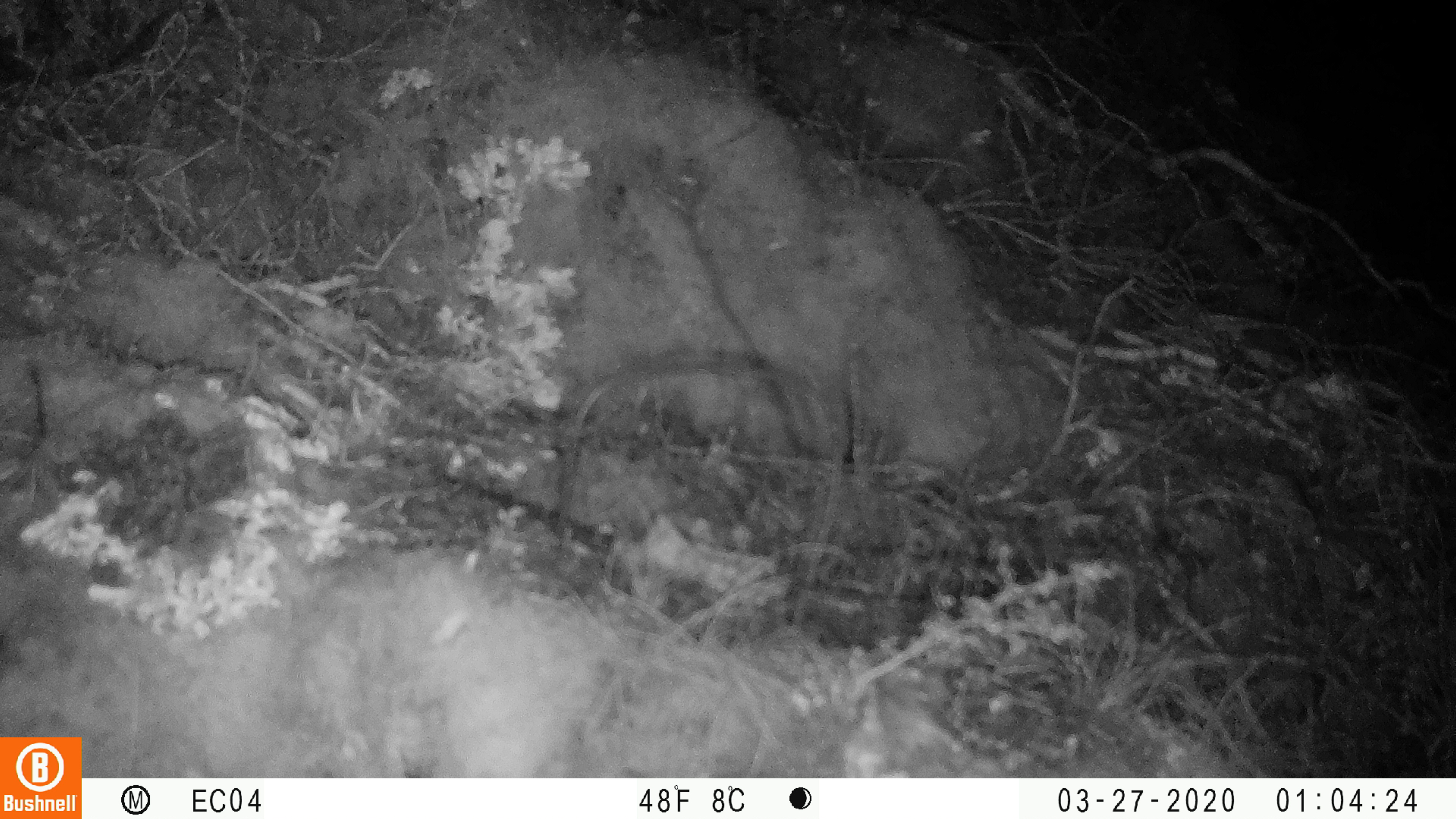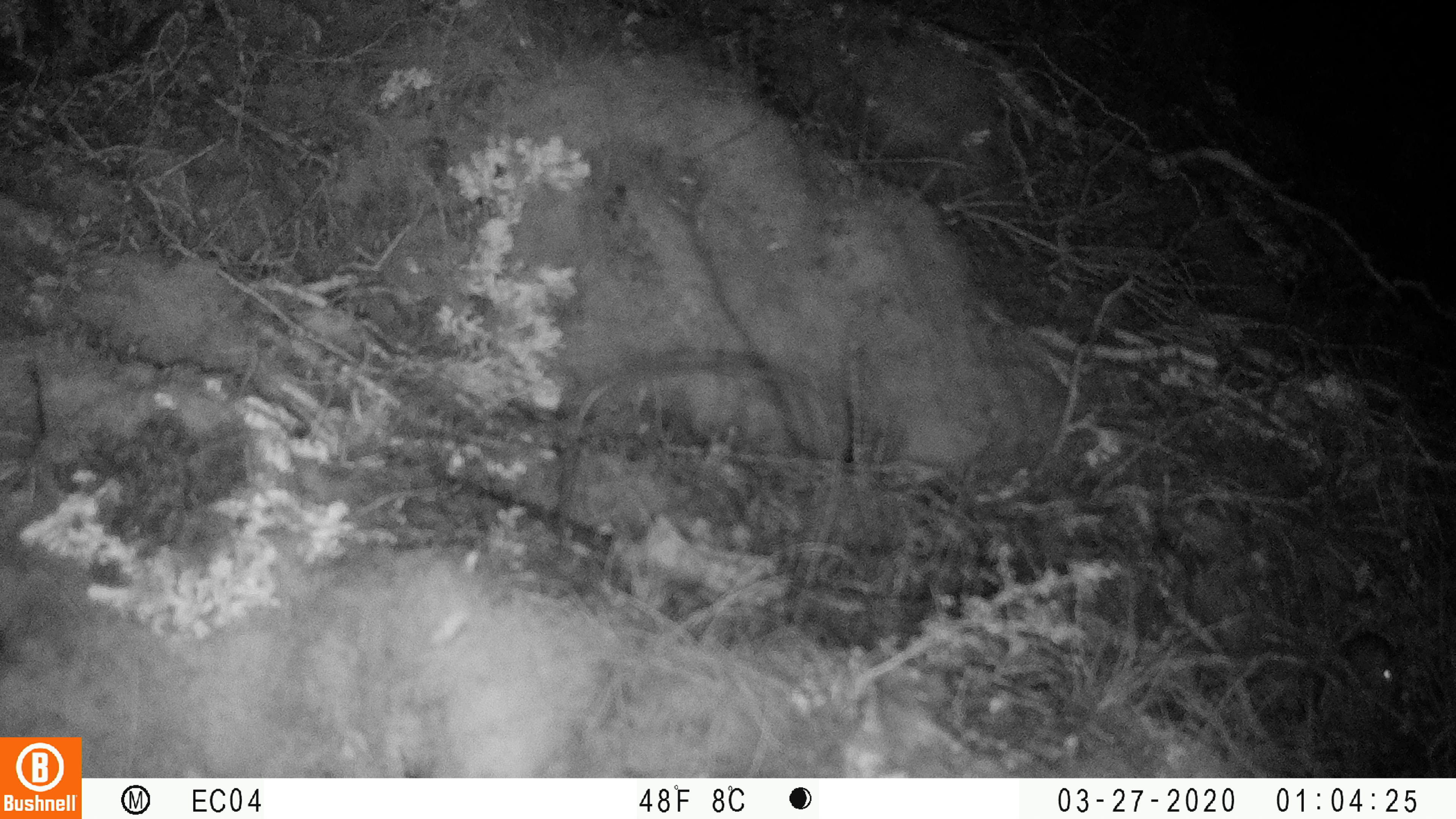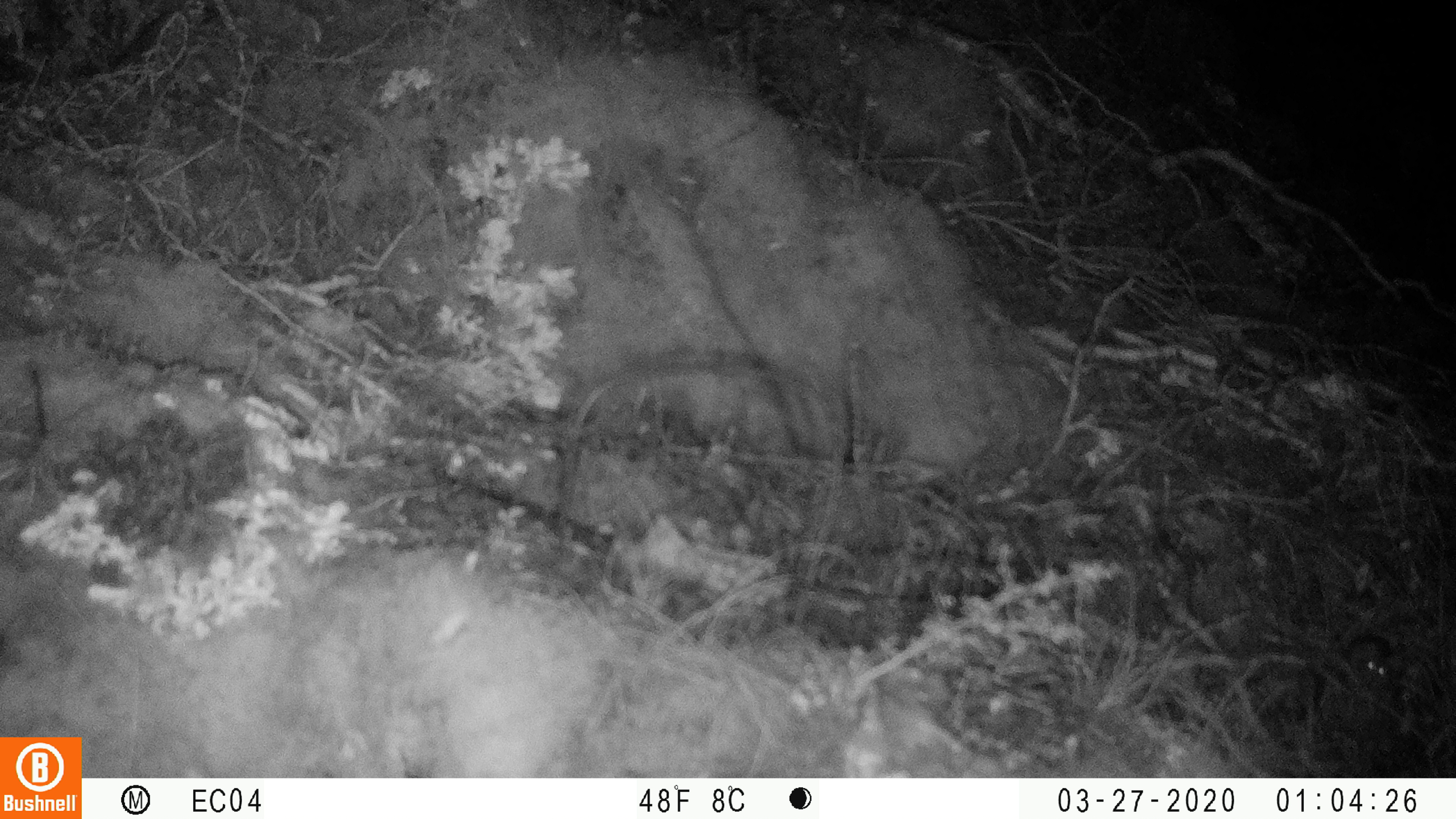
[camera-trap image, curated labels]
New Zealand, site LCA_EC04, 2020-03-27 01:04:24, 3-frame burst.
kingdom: Animalia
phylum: Chordata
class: Mammalia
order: Rodentia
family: Muridae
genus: Mus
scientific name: Mus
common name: mouse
Mouse (Mus).